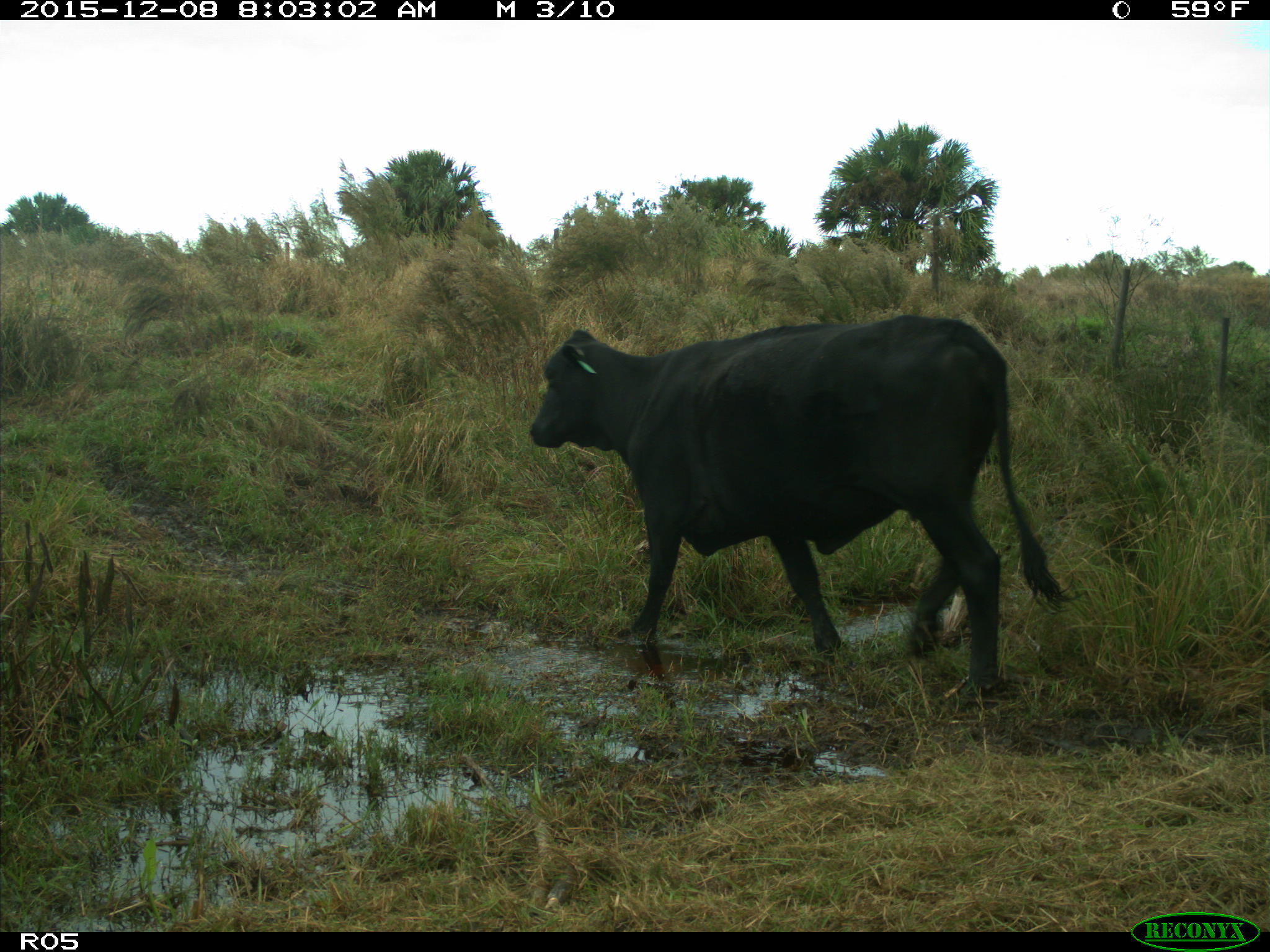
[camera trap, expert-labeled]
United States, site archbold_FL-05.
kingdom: Animalia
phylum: Chordata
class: Mammalia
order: Artiodactyla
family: Bovidae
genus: Bos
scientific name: Bos taurus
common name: domestic cow